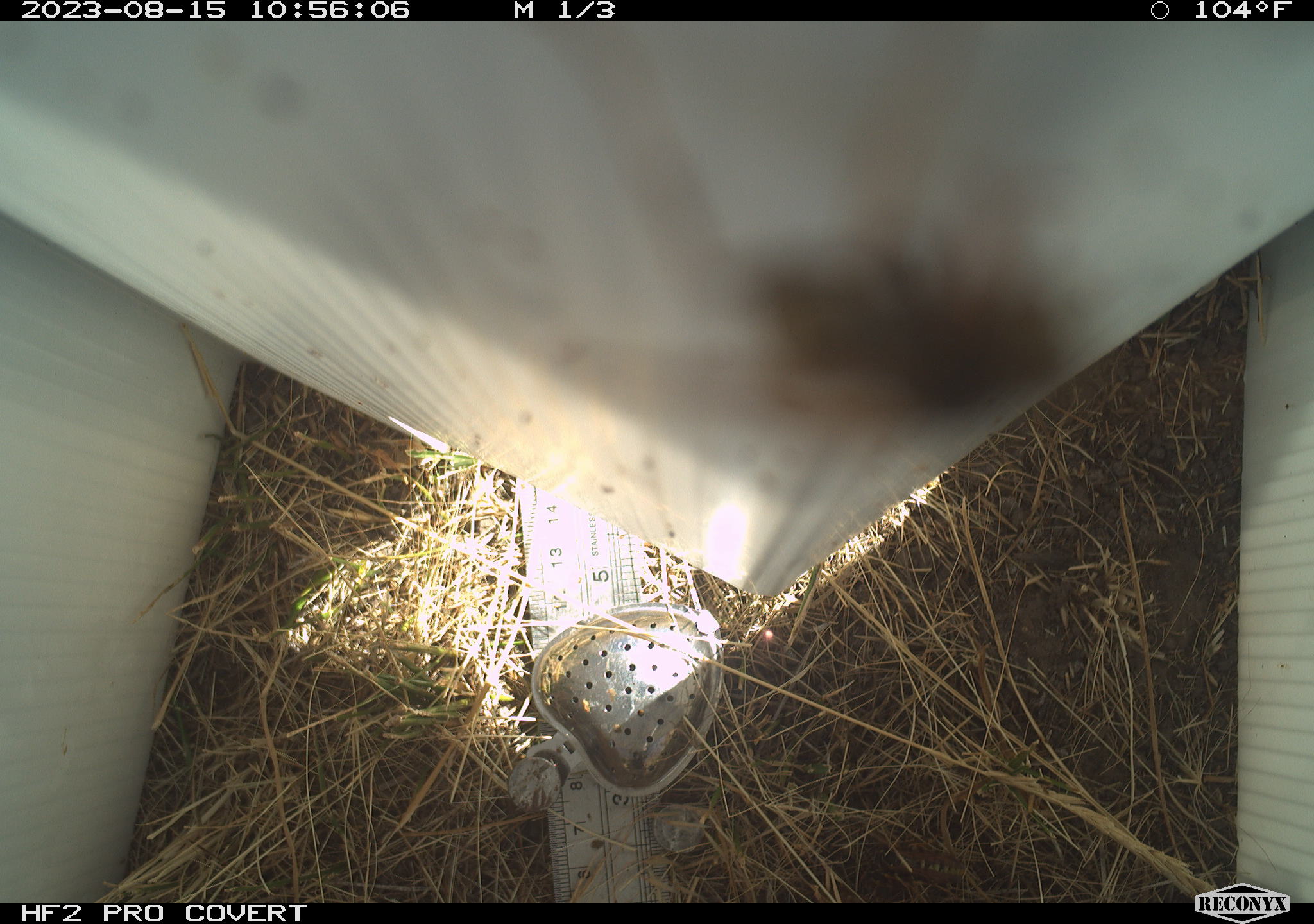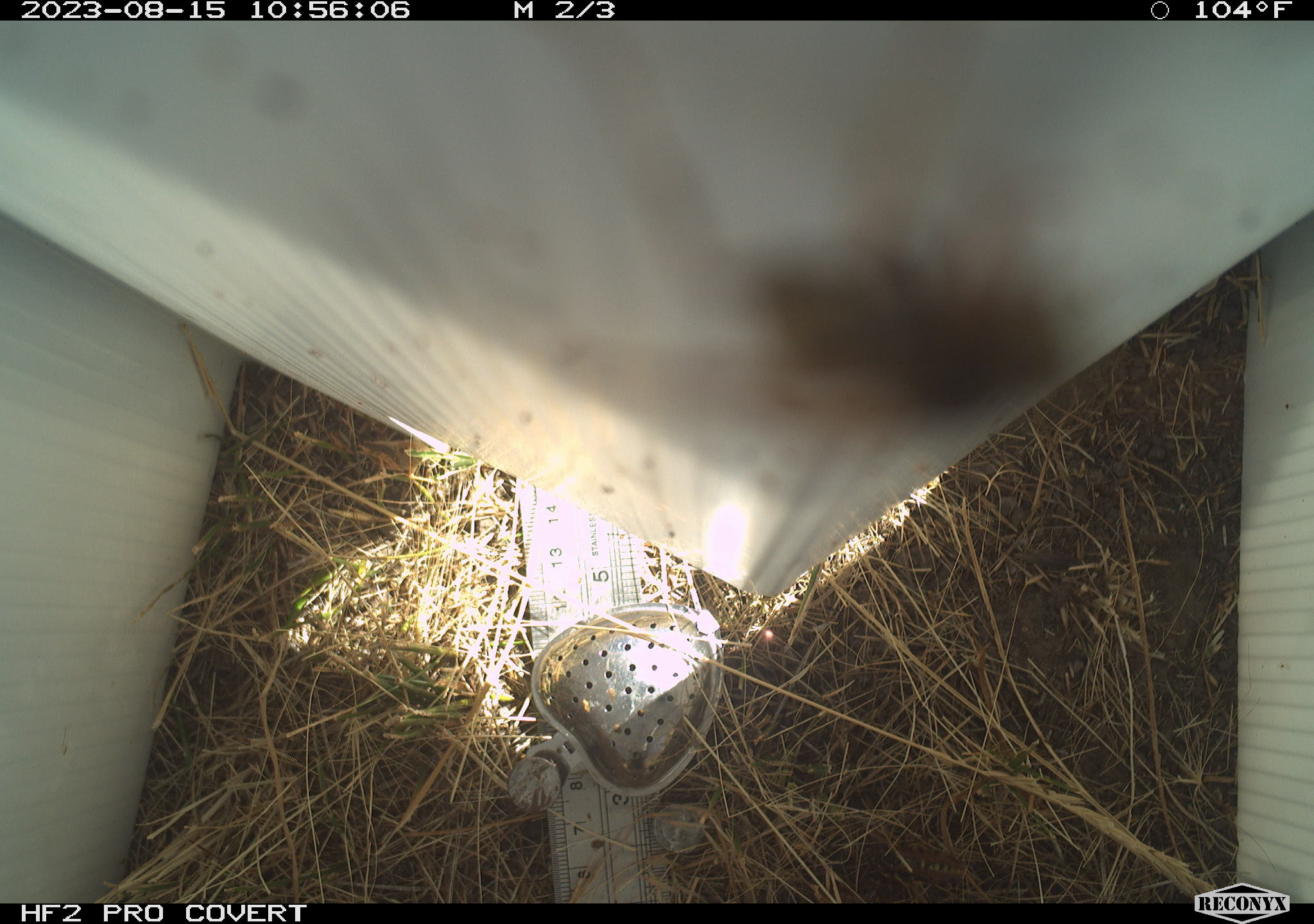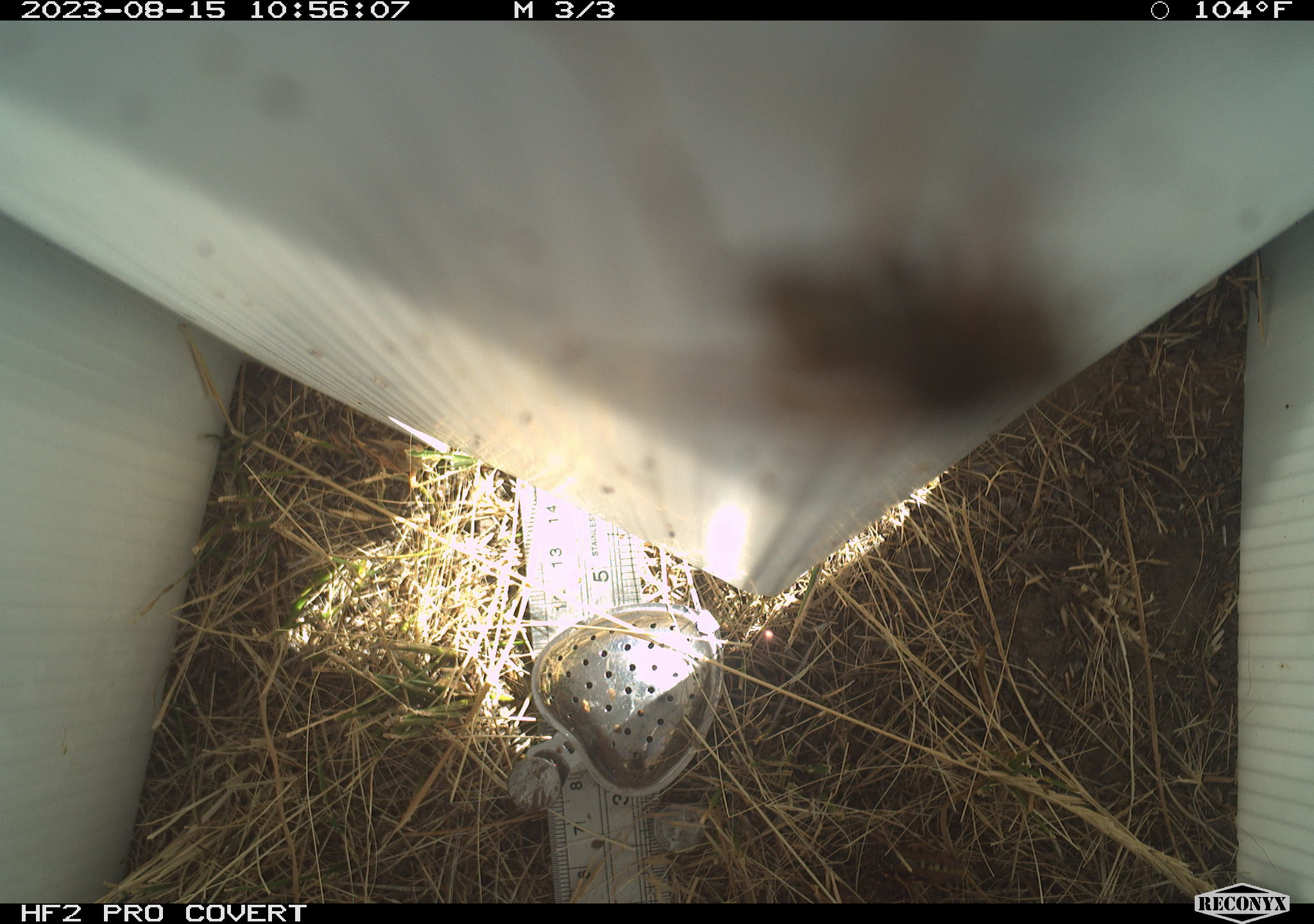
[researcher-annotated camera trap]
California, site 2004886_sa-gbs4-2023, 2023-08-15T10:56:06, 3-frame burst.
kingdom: Animalia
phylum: Arthropoda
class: Insecta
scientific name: Insecta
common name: insect